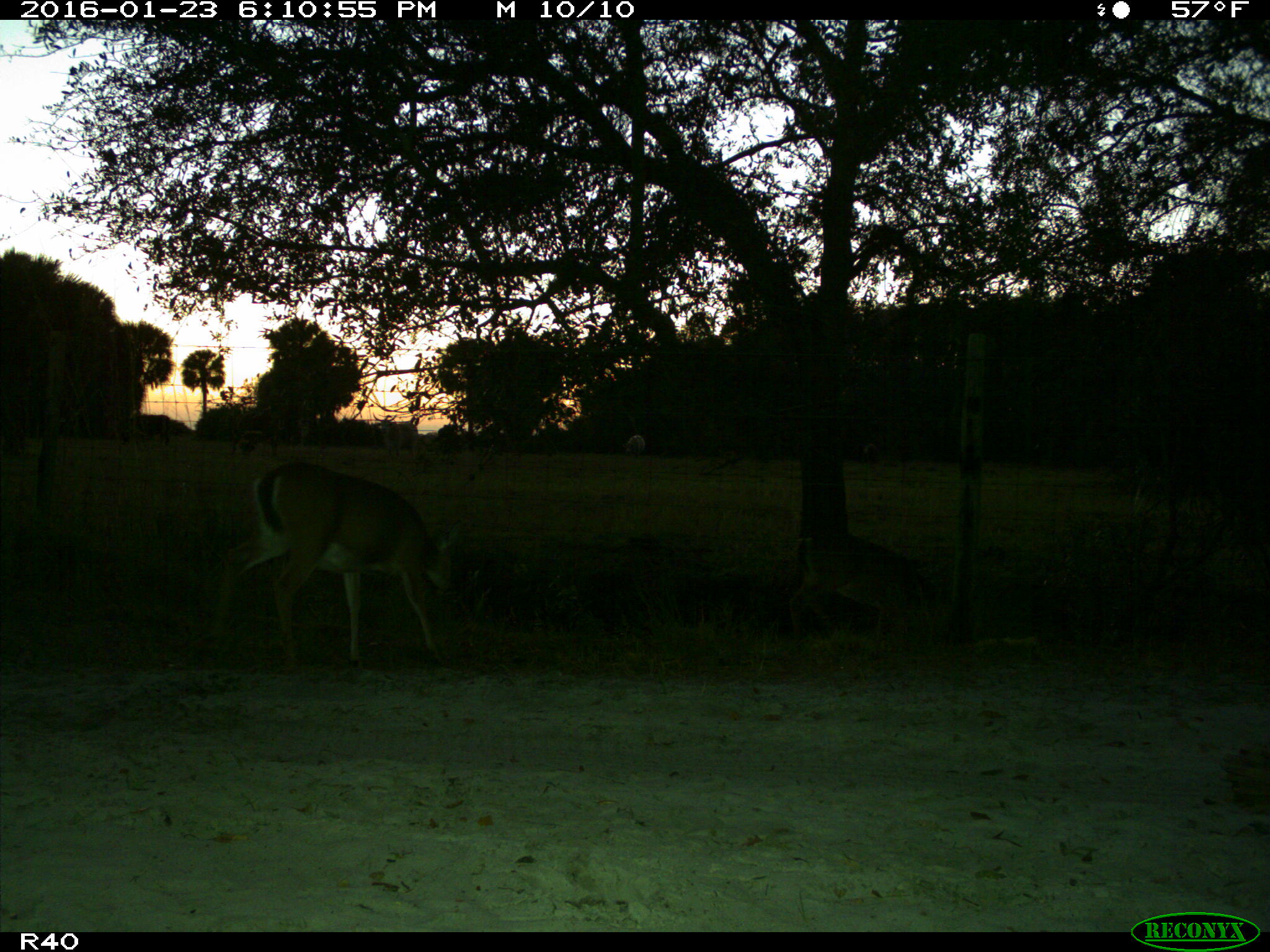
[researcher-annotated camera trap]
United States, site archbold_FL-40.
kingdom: Animalia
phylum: Chordata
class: Mammalia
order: Artiodactyla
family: Cervidae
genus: Odocoileus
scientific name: Odocoileus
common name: deer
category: unidentified deer